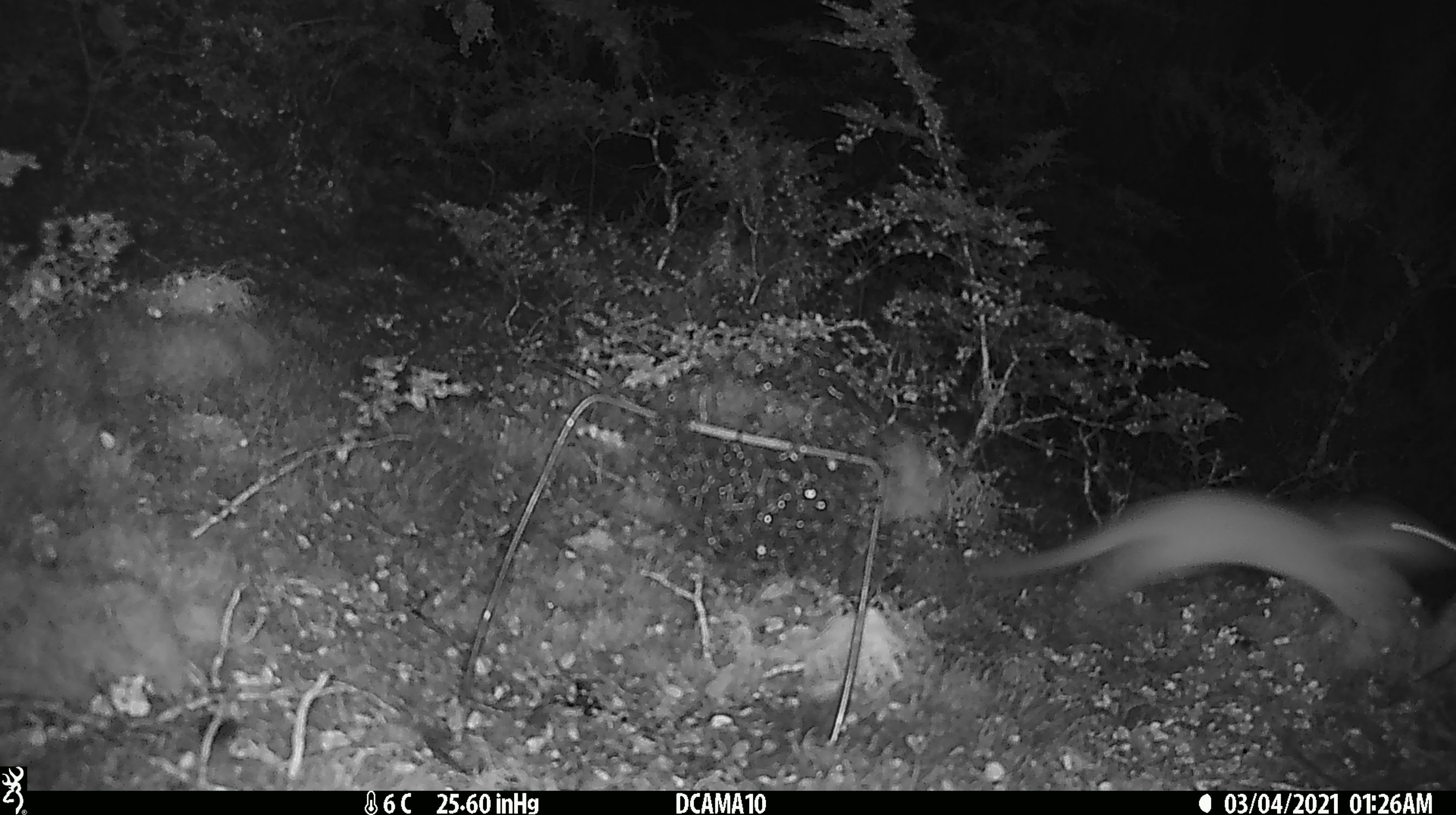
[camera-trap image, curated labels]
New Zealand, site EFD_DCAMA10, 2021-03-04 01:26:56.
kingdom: Animalia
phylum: Chordata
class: Mammalia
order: Carnivora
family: Mustelidae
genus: Mustela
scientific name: Mustela erminea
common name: stoat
Stoat (Mustela erminea).